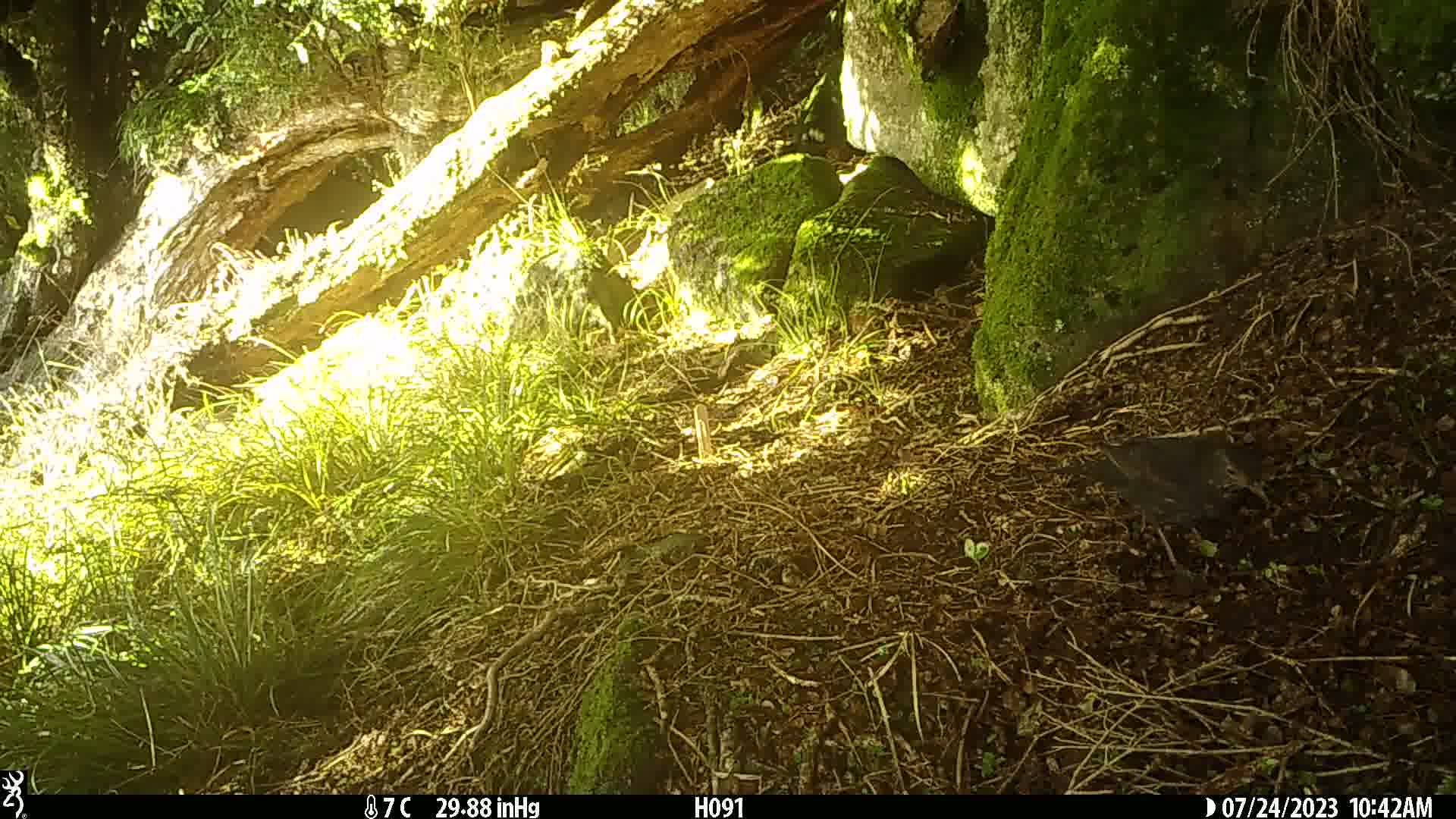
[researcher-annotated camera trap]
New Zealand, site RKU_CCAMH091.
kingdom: Animalia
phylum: Chordata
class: Aves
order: Passeriformes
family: Turdidae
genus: Turdus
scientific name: Turdus merula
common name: eurasian blackbird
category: blackbird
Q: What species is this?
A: Blackbird (eurasian blackbird) (Turdus merula).